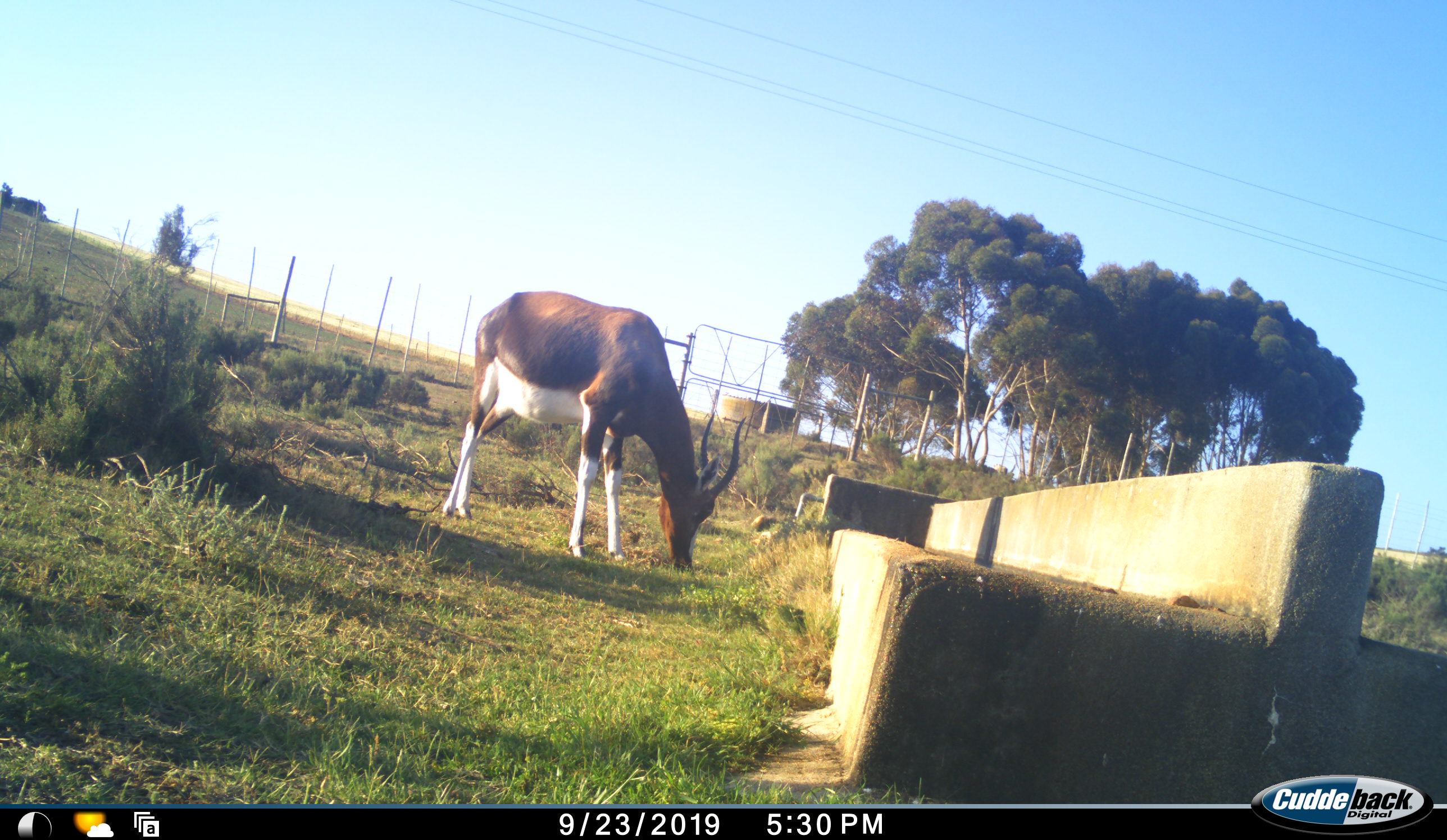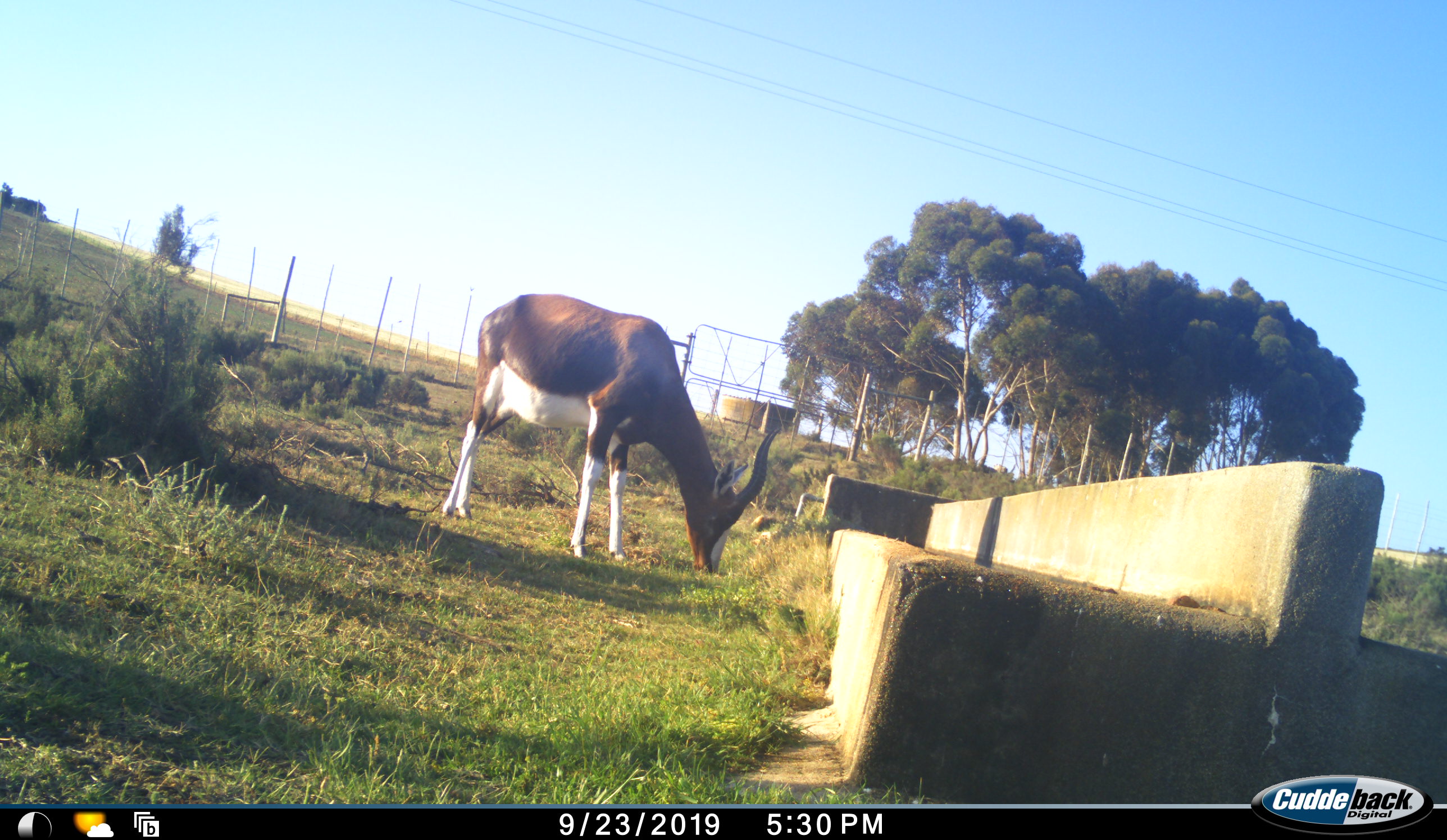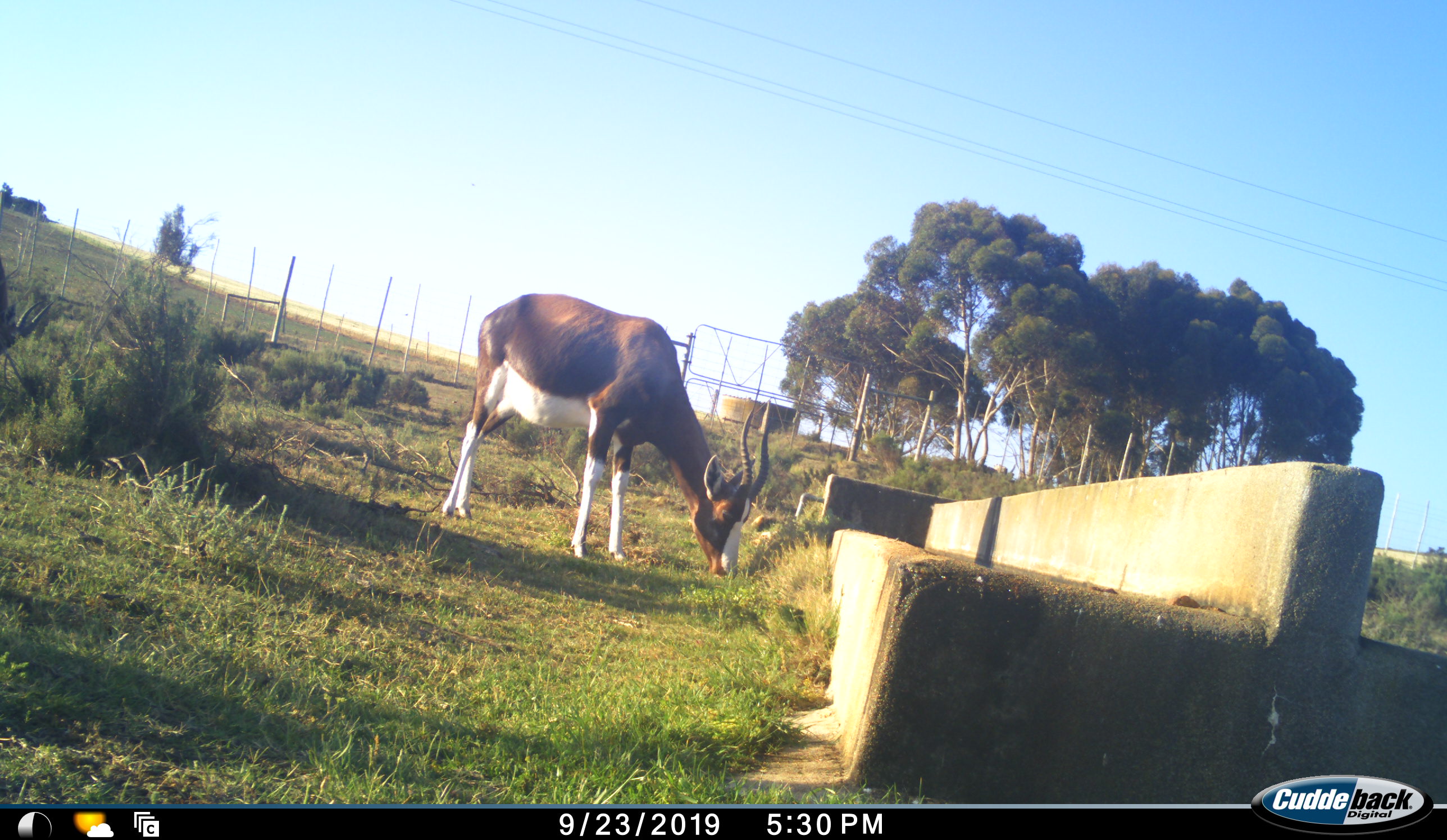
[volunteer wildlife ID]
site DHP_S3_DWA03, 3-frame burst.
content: unidentified animal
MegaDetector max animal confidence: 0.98